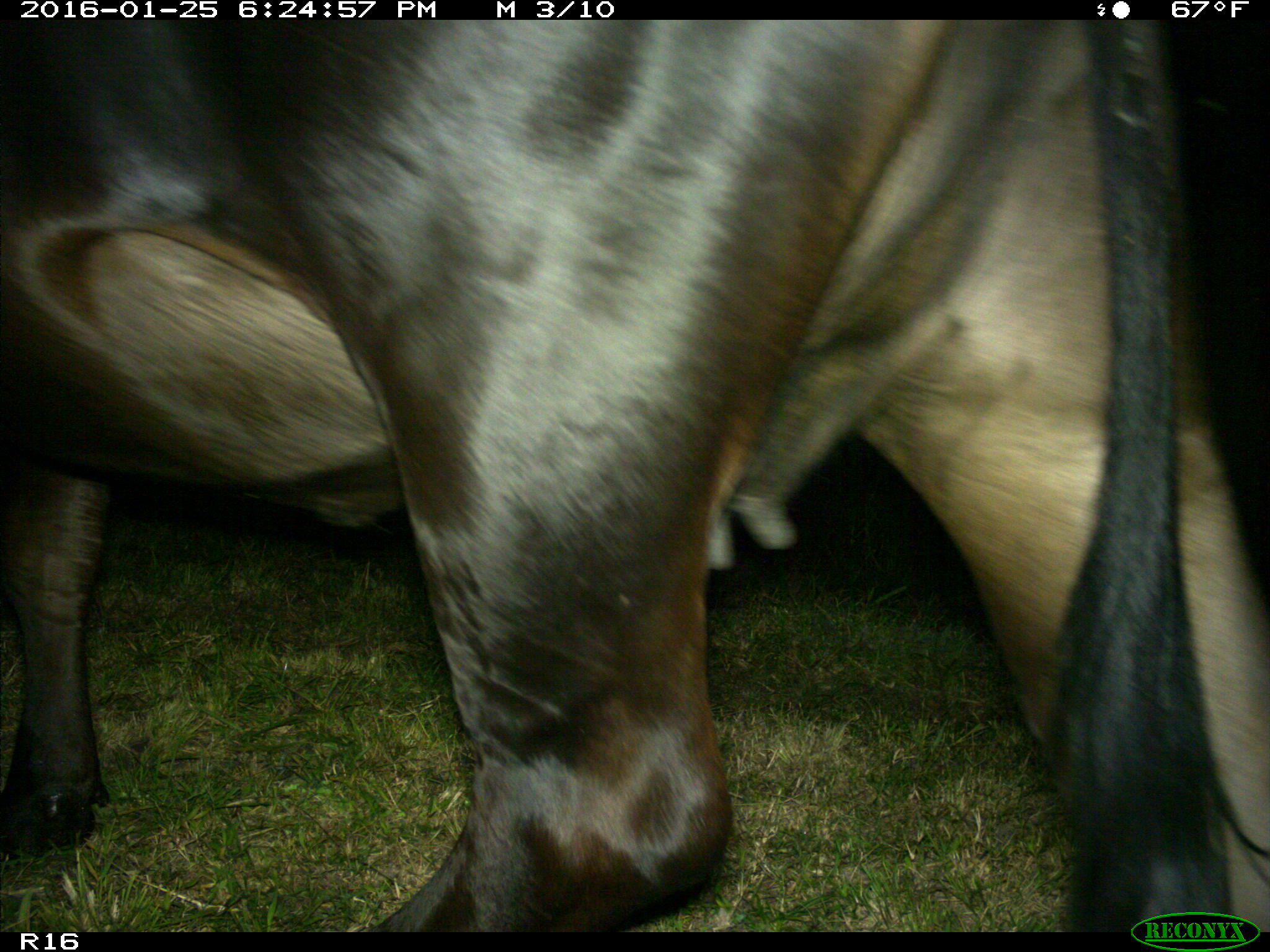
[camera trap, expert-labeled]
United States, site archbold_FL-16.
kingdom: Animalia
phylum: Chordata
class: Mammalia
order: Artiodactyla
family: Bovidae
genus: Bos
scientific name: Bos taurus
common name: domestic cow